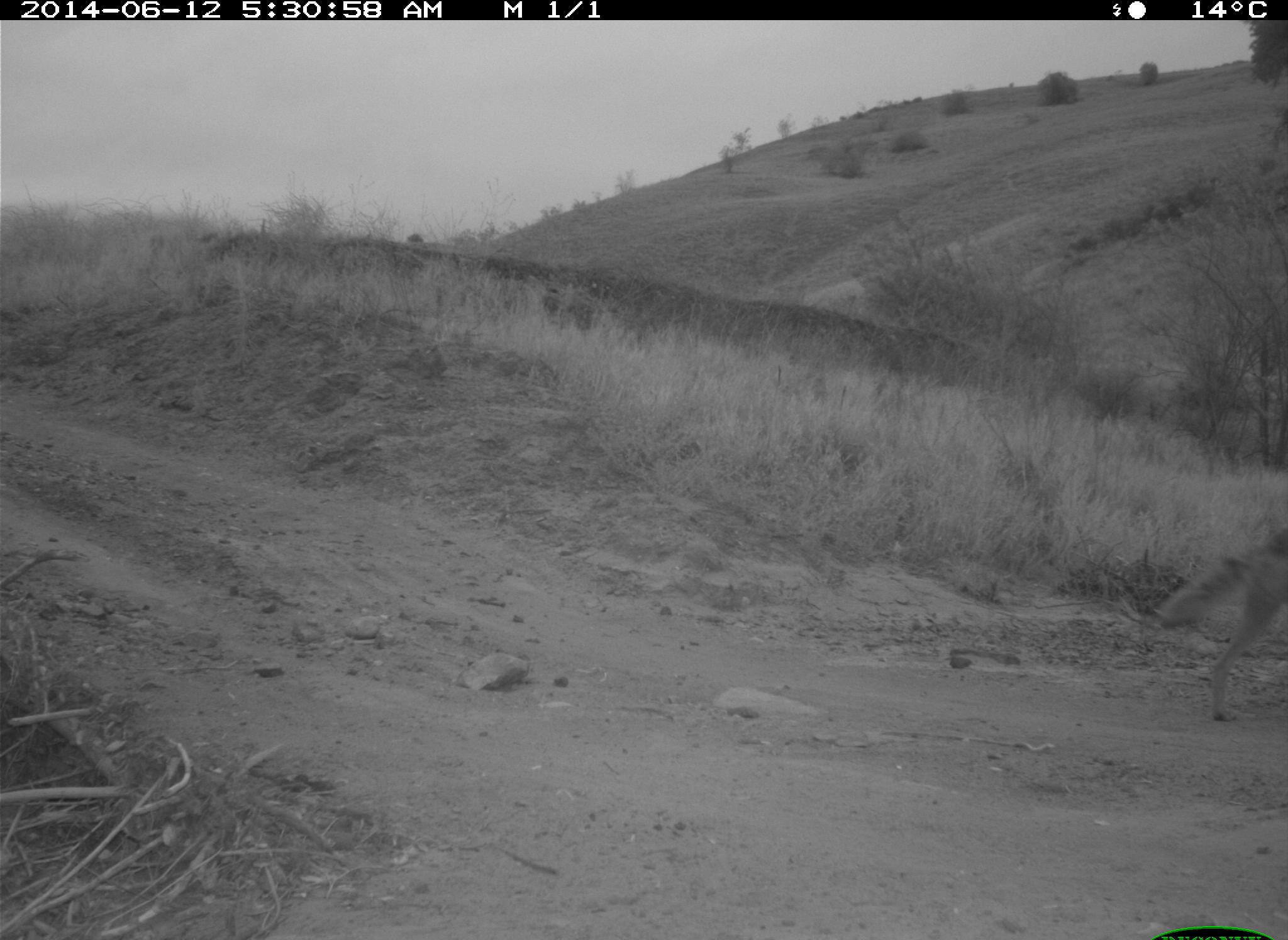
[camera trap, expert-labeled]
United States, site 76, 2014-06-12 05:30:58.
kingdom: Animalia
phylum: Chordata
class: Mammalia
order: Carnivora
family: Canidae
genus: Canis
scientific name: Canis latrans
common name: coyote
Coyote (Canis latrans).